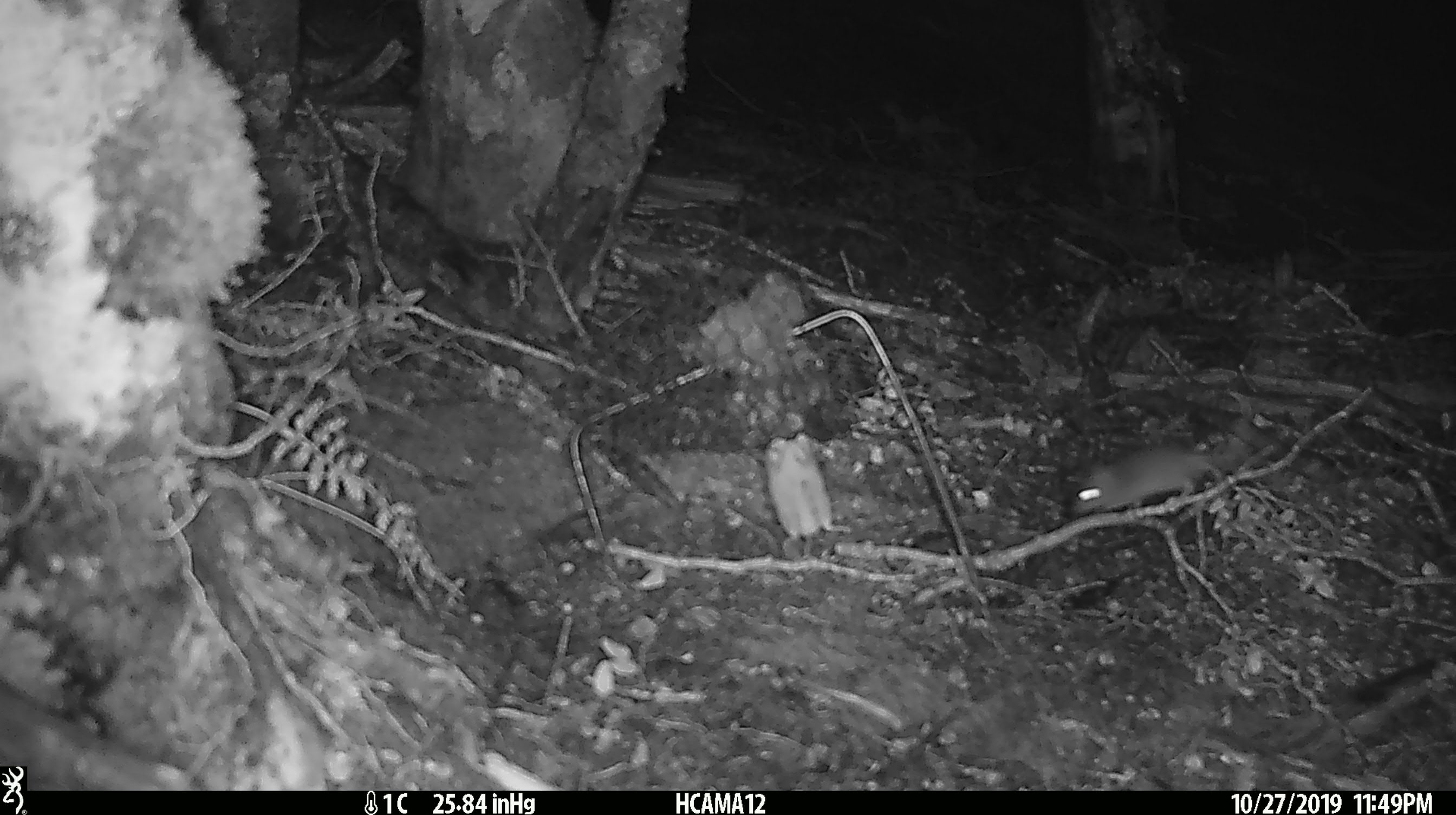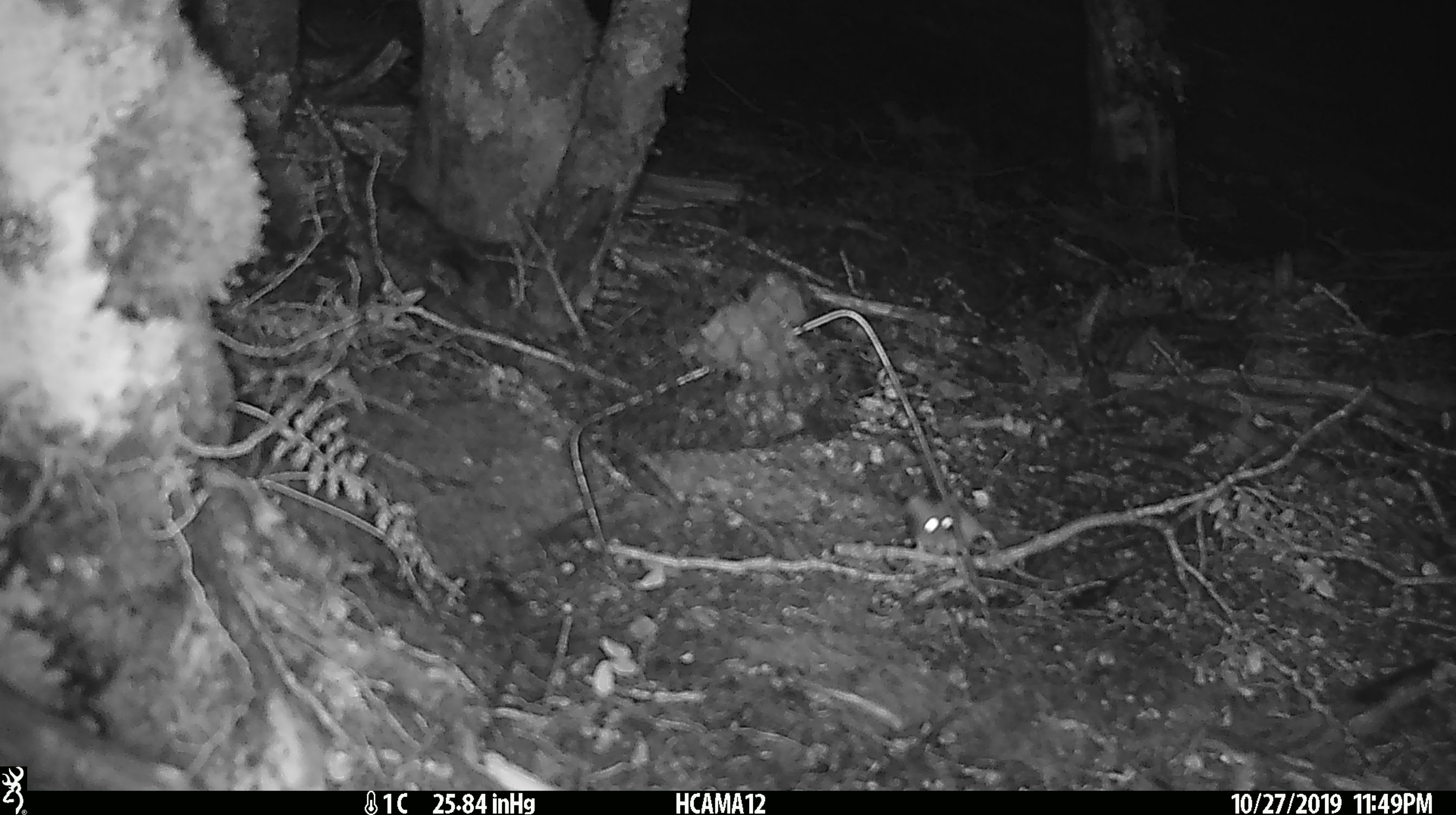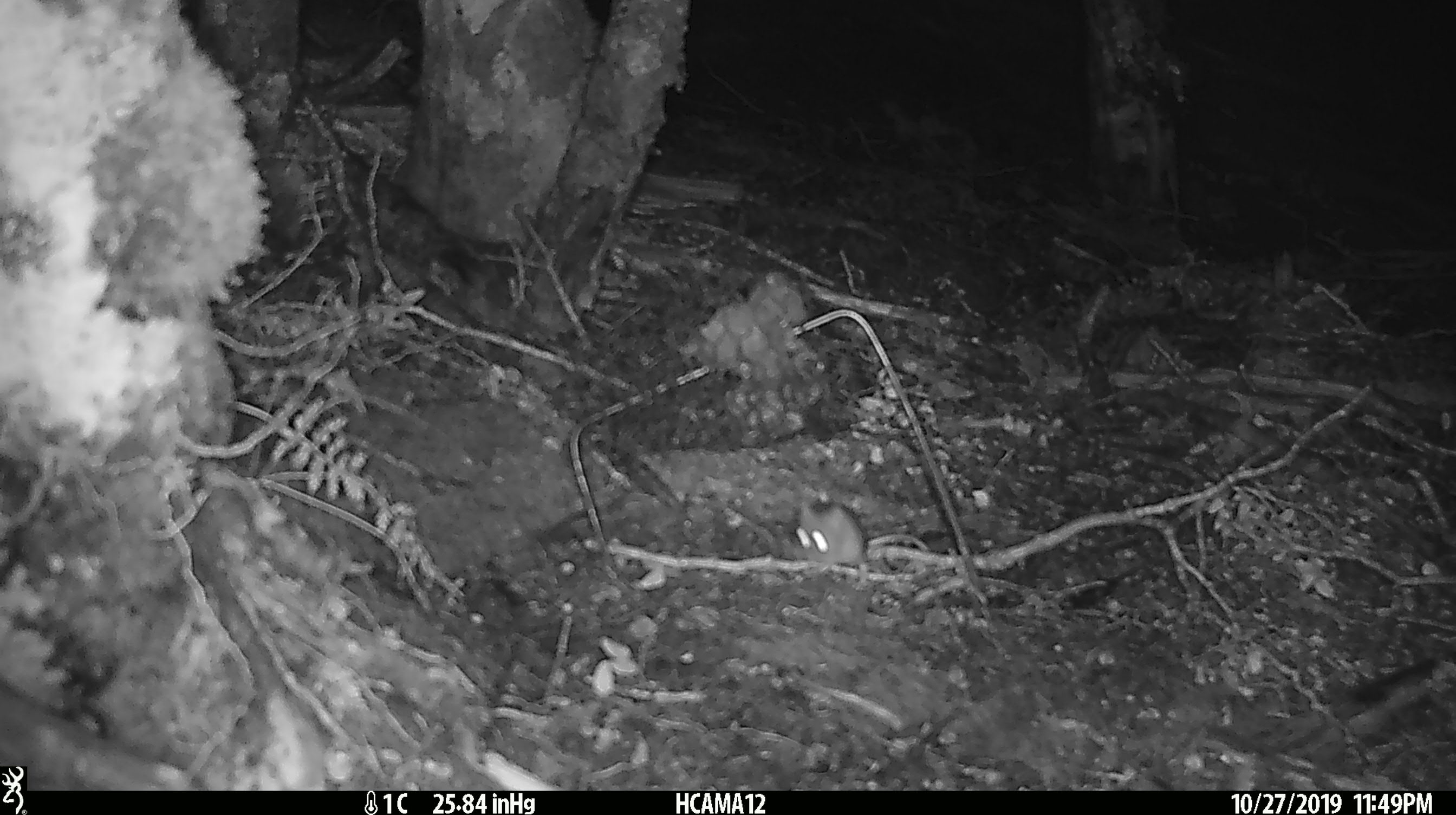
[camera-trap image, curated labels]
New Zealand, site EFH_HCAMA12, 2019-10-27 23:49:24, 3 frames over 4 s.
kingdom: Animalia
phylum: Chordata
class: Mammalia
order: Rodentia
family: Muridae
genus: Mus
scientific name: Mus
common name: mouse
Mouse (Mus).